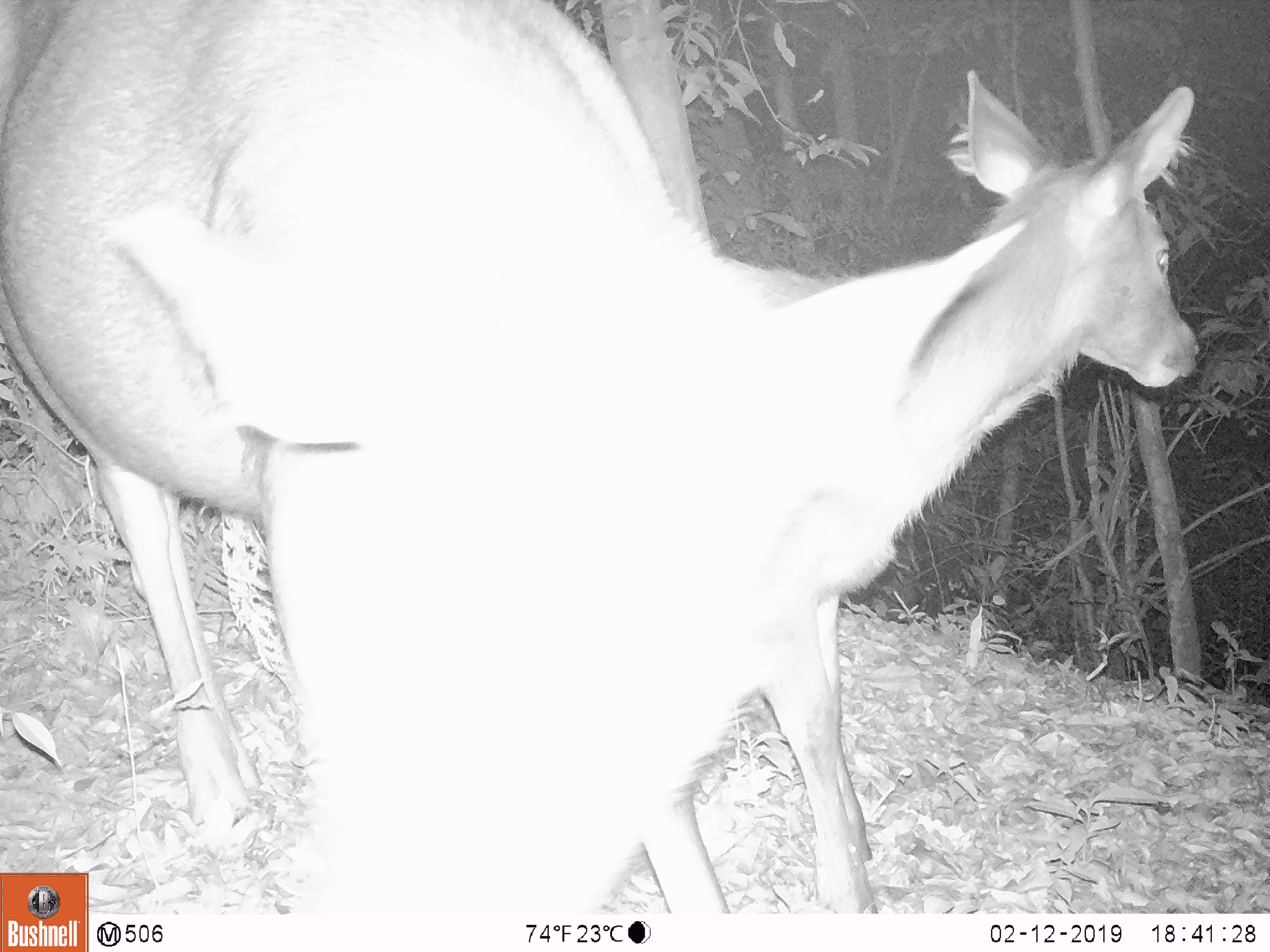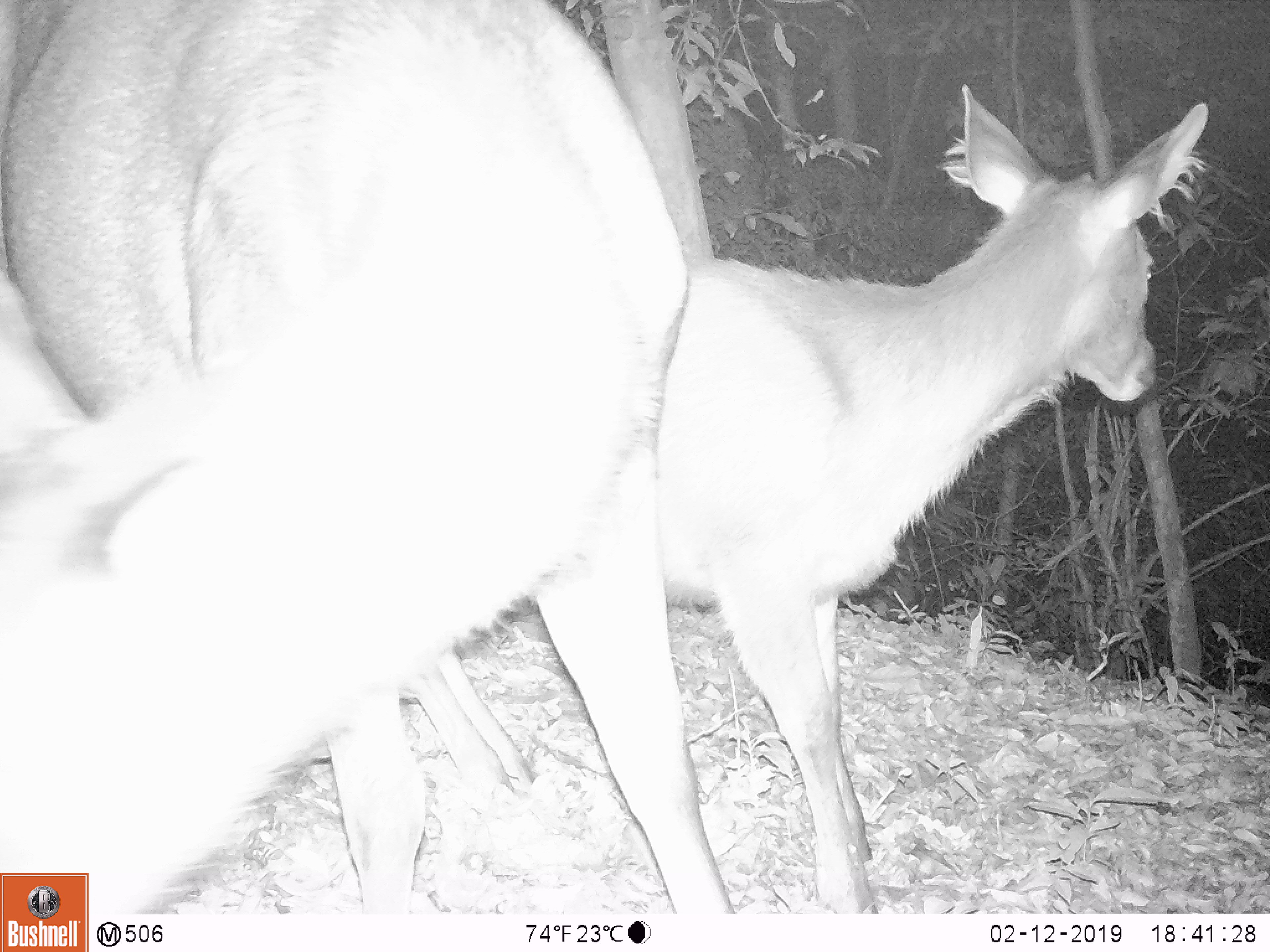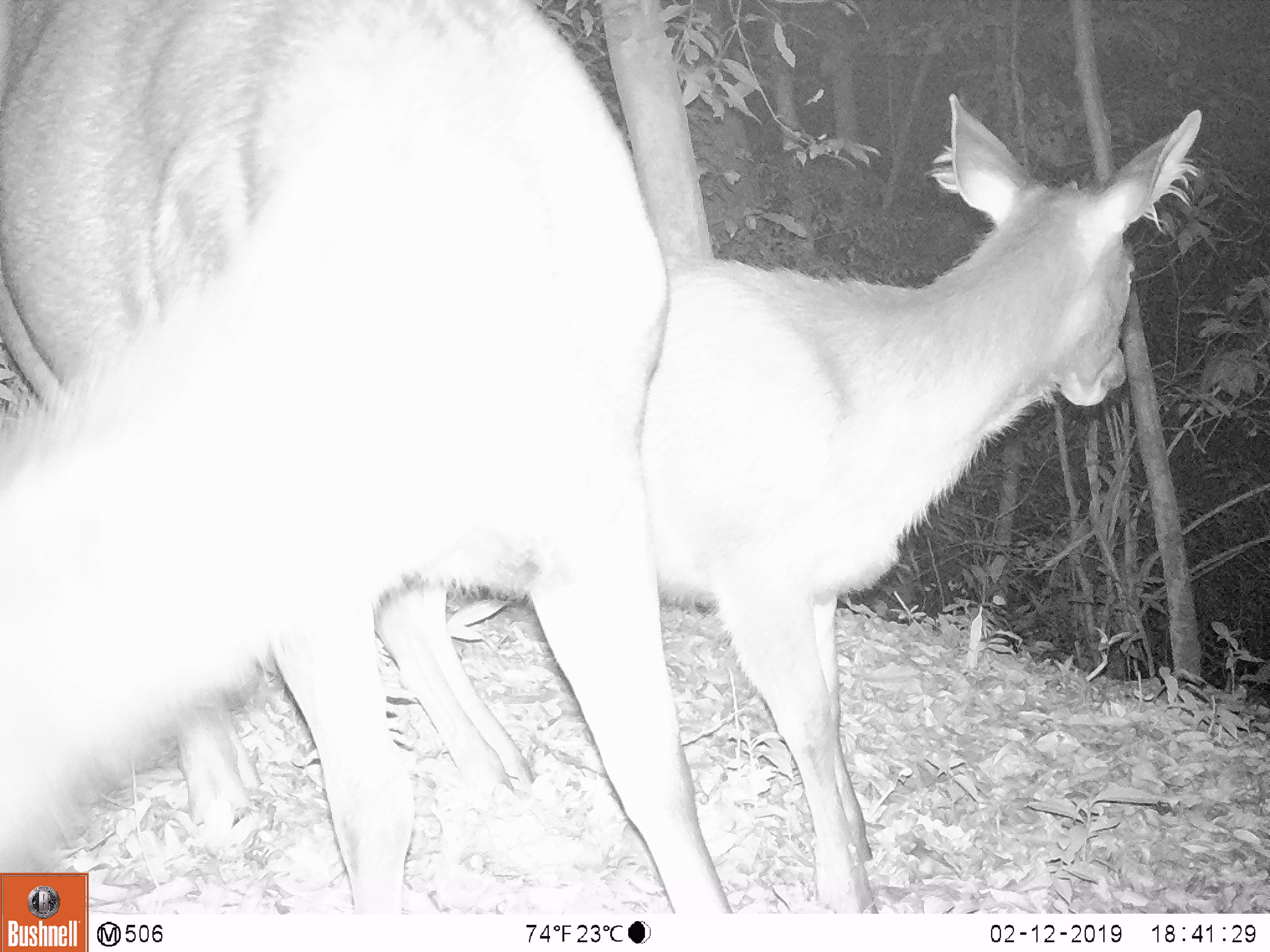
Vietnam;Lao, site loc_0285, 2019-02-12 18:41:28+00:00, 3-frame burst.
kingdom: Animalia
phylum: Chordata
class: Mammalia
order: Artiodactyla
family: Cervidae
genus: Rusa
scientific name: Rusa unicolor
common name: sambar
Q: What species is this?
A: Sambar (Rusa unicolor).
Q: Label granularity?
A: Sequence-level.